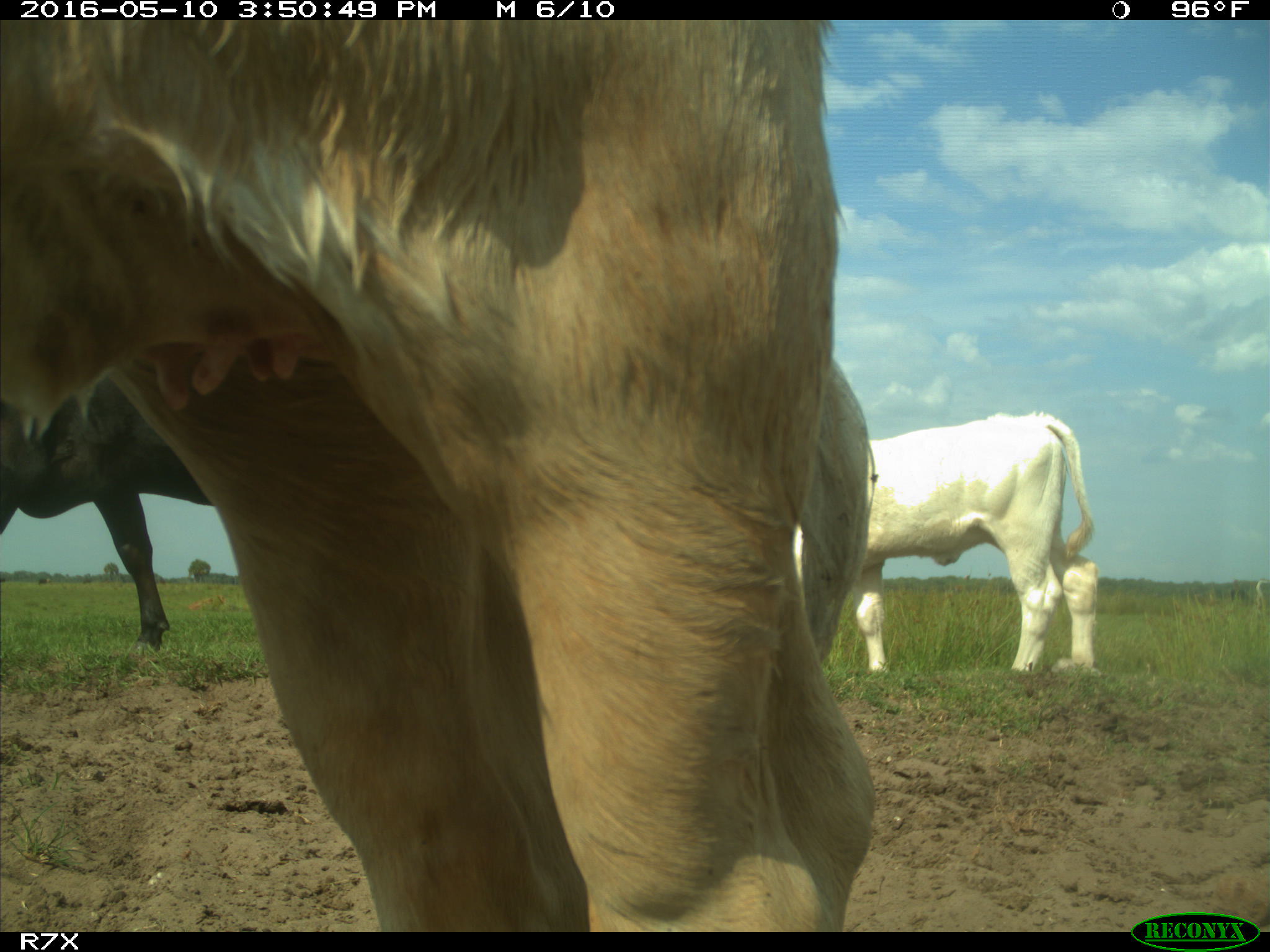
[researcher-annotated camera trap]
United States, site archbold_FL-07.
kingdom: Animalia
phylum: Chordata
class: Mammalia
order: Artiodactyla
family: Bovidae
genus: Bos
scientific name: Bos taurus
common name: domestic cow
Bos taurus (domestic cow).